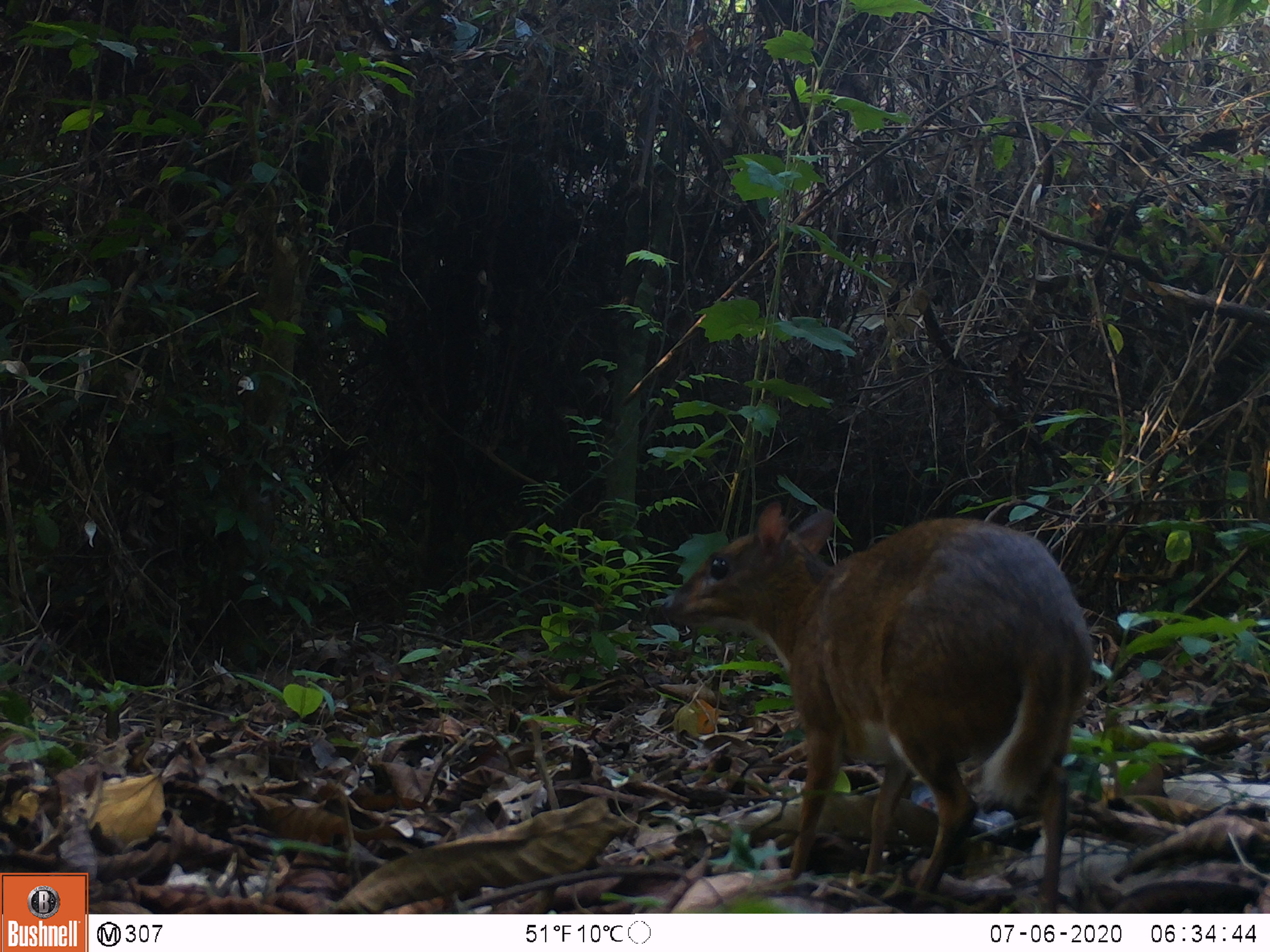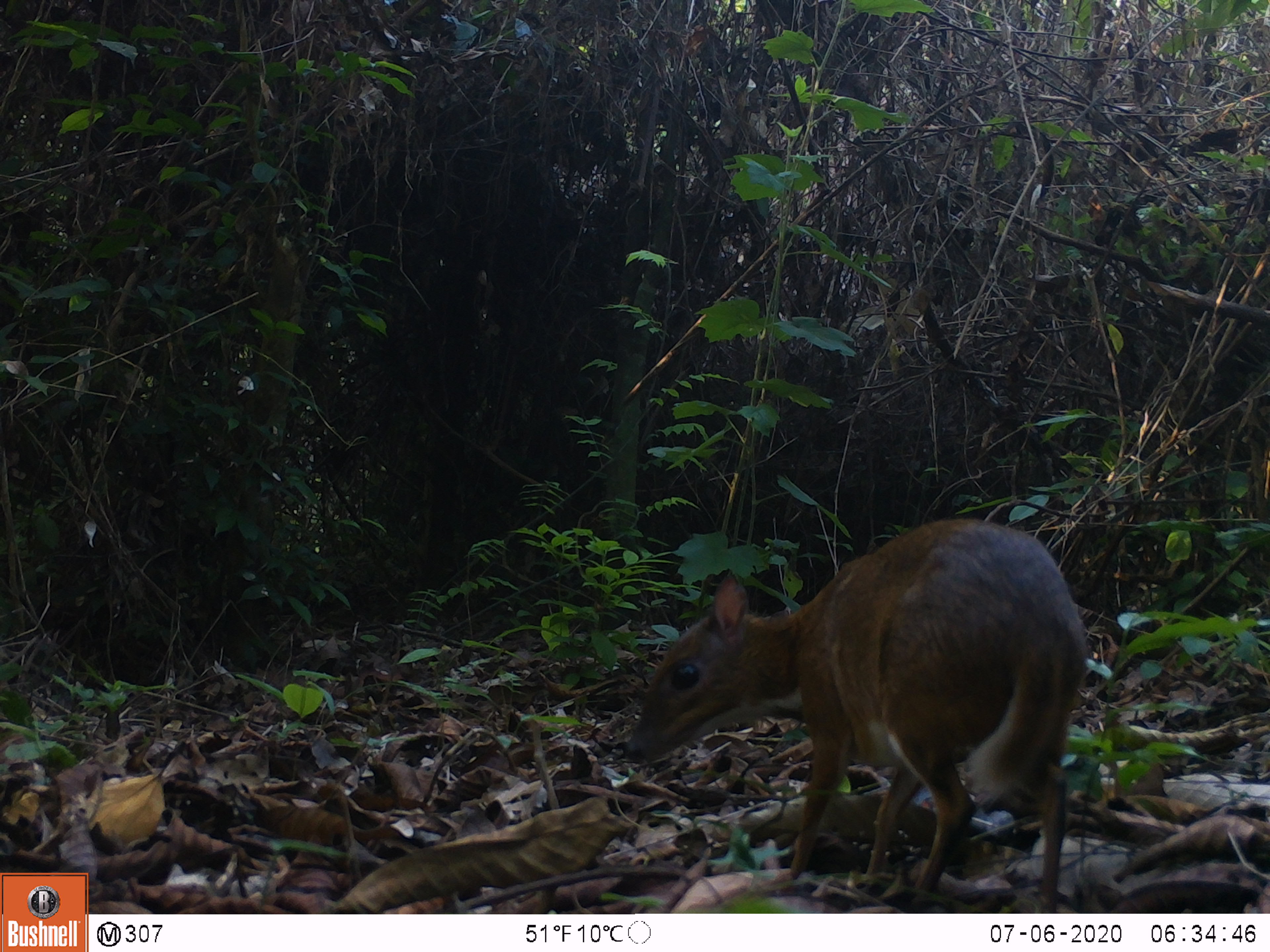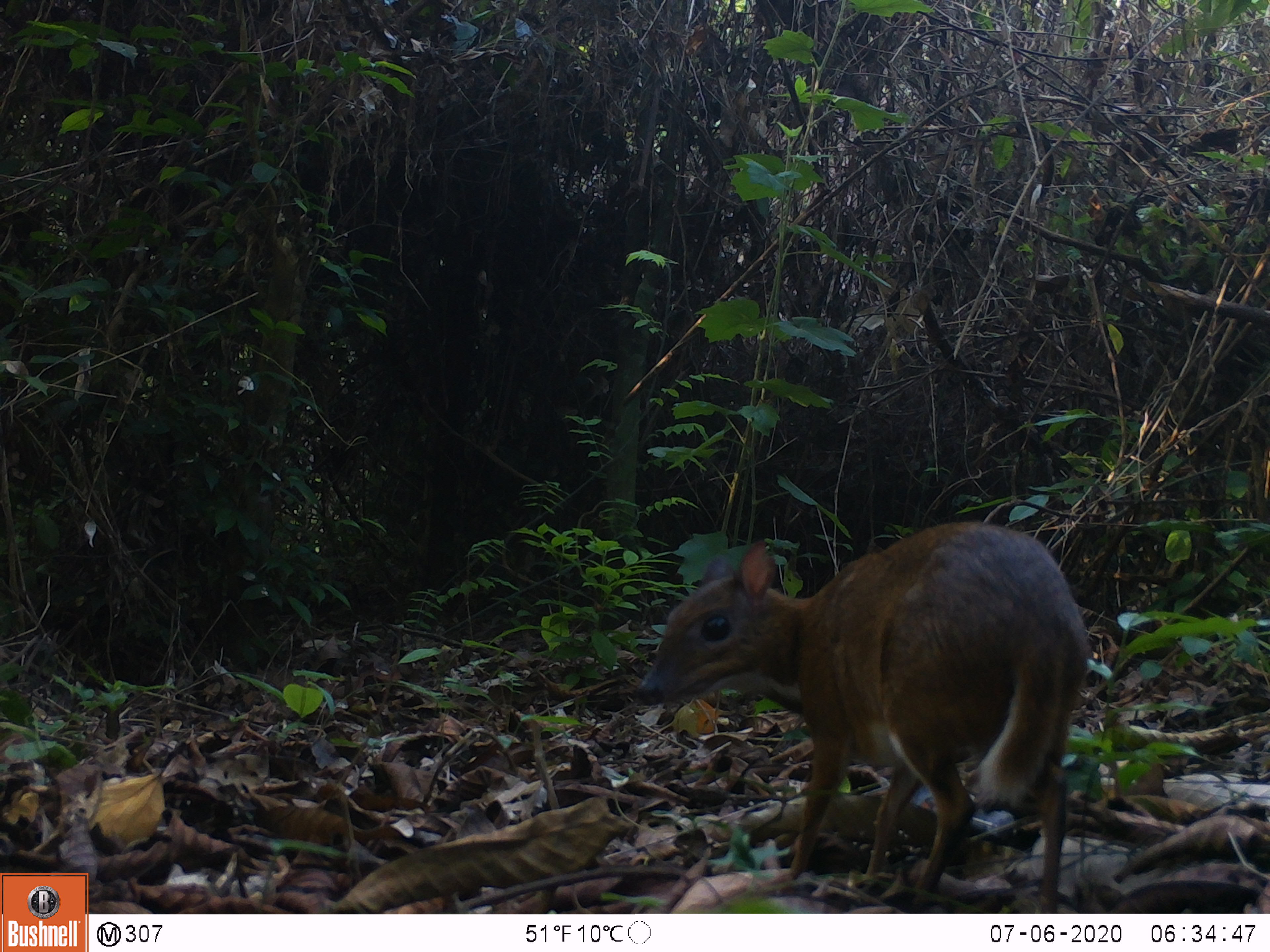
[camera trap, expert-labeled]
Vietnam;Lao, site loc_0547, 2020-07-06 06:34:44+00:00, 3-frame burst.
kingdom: Animalia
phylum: Chordata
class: Mammalia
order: Artiodactyla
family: Tragulidae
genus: Moschiola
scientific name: Moschiola meminna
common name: chevrotain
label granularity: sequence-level